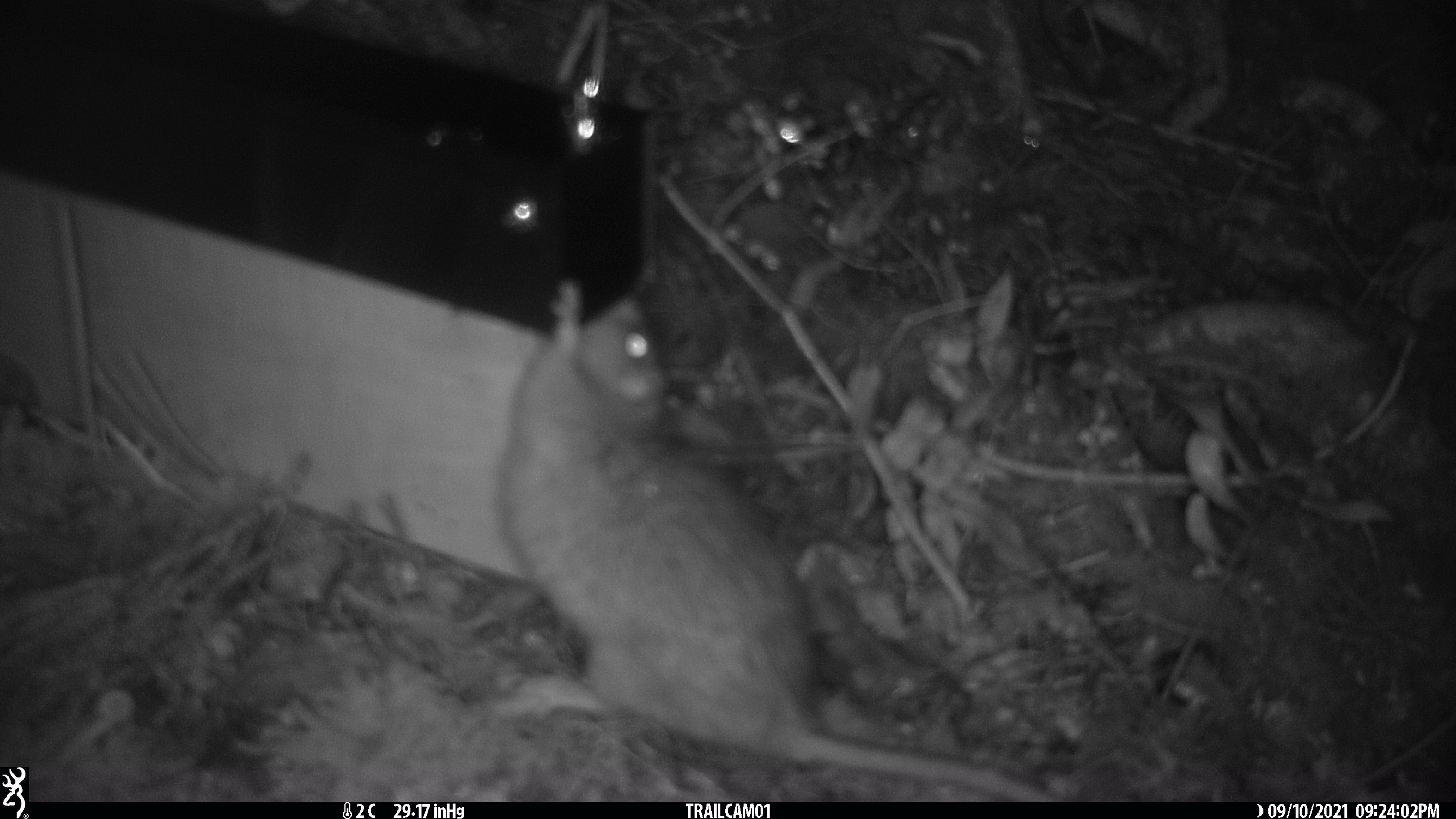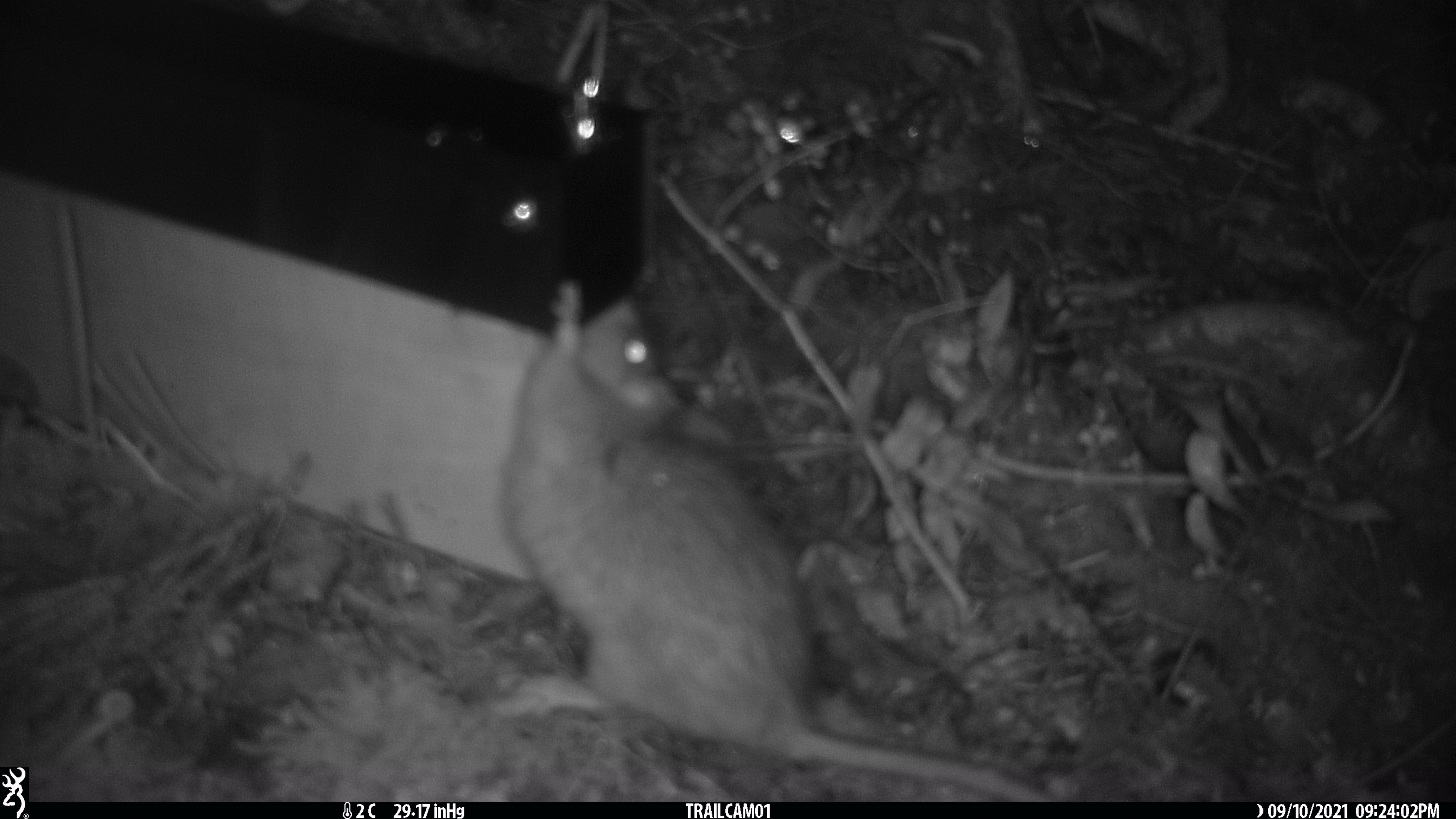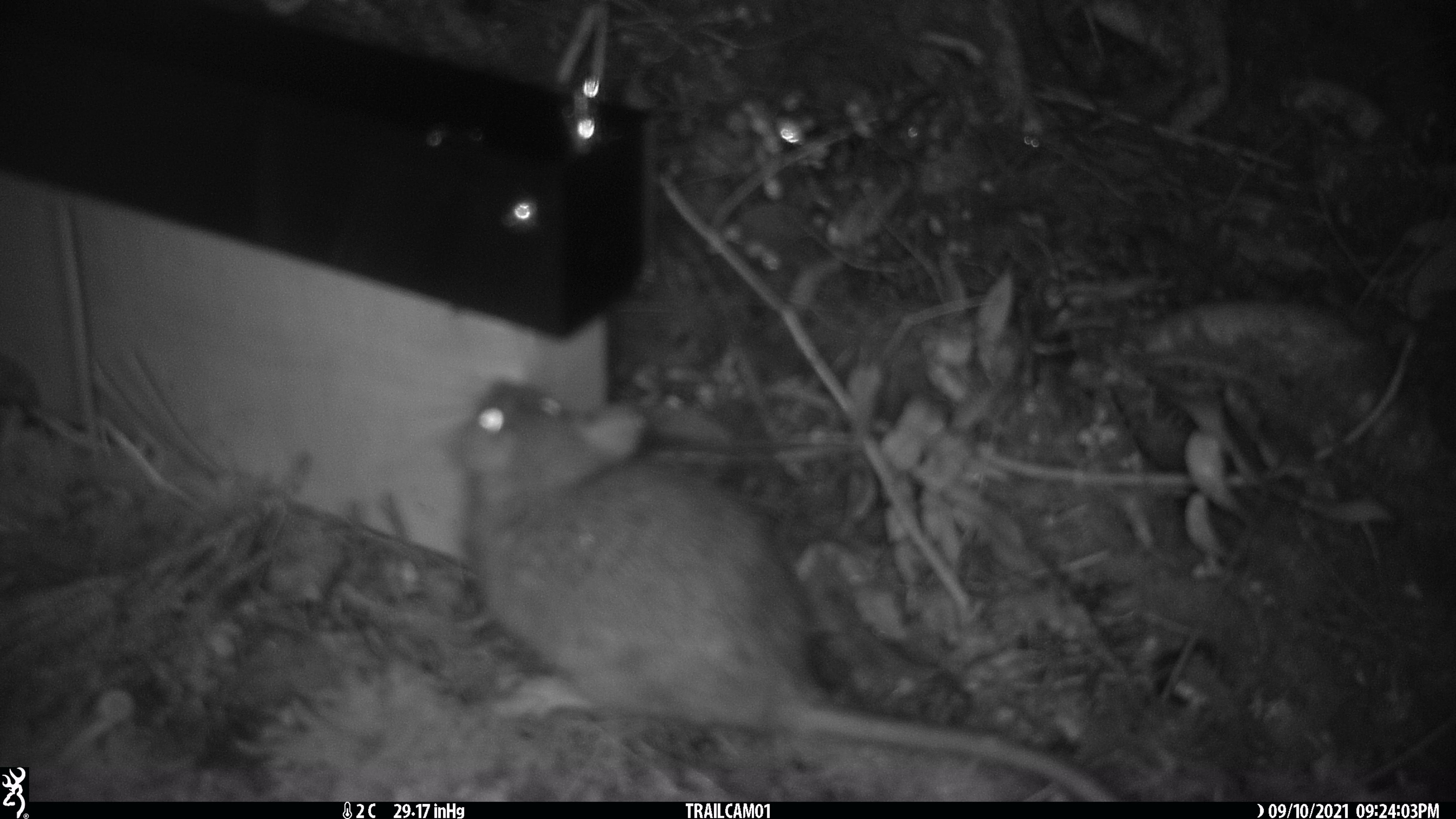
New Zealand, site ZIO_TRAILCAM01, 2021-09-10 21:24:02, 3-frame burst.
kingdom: Animalia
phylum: Chordata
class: Mammalia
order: Rodentia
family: Muridae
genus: Rattus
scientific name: Rattus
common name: rat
Rat (Rattus).